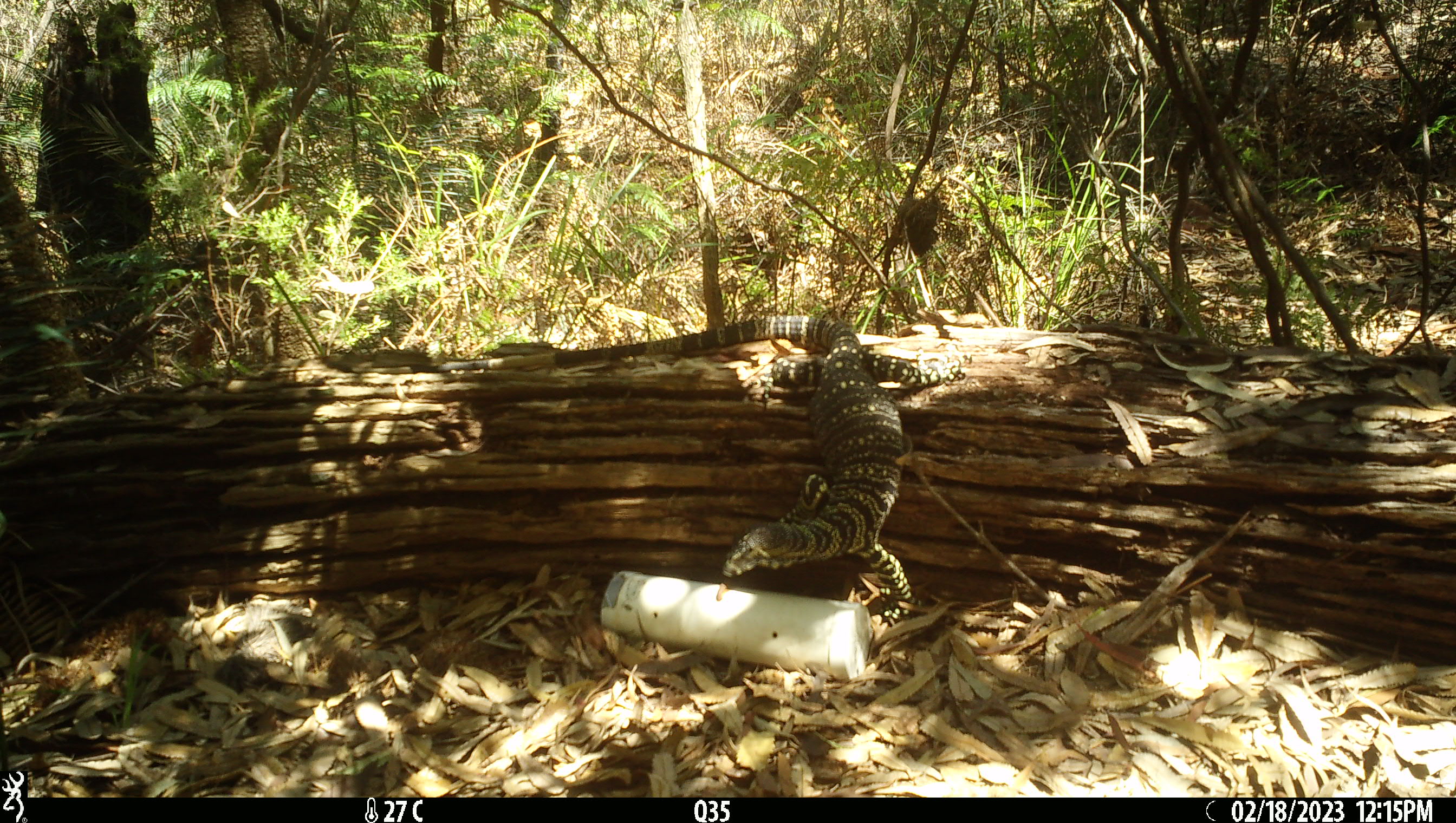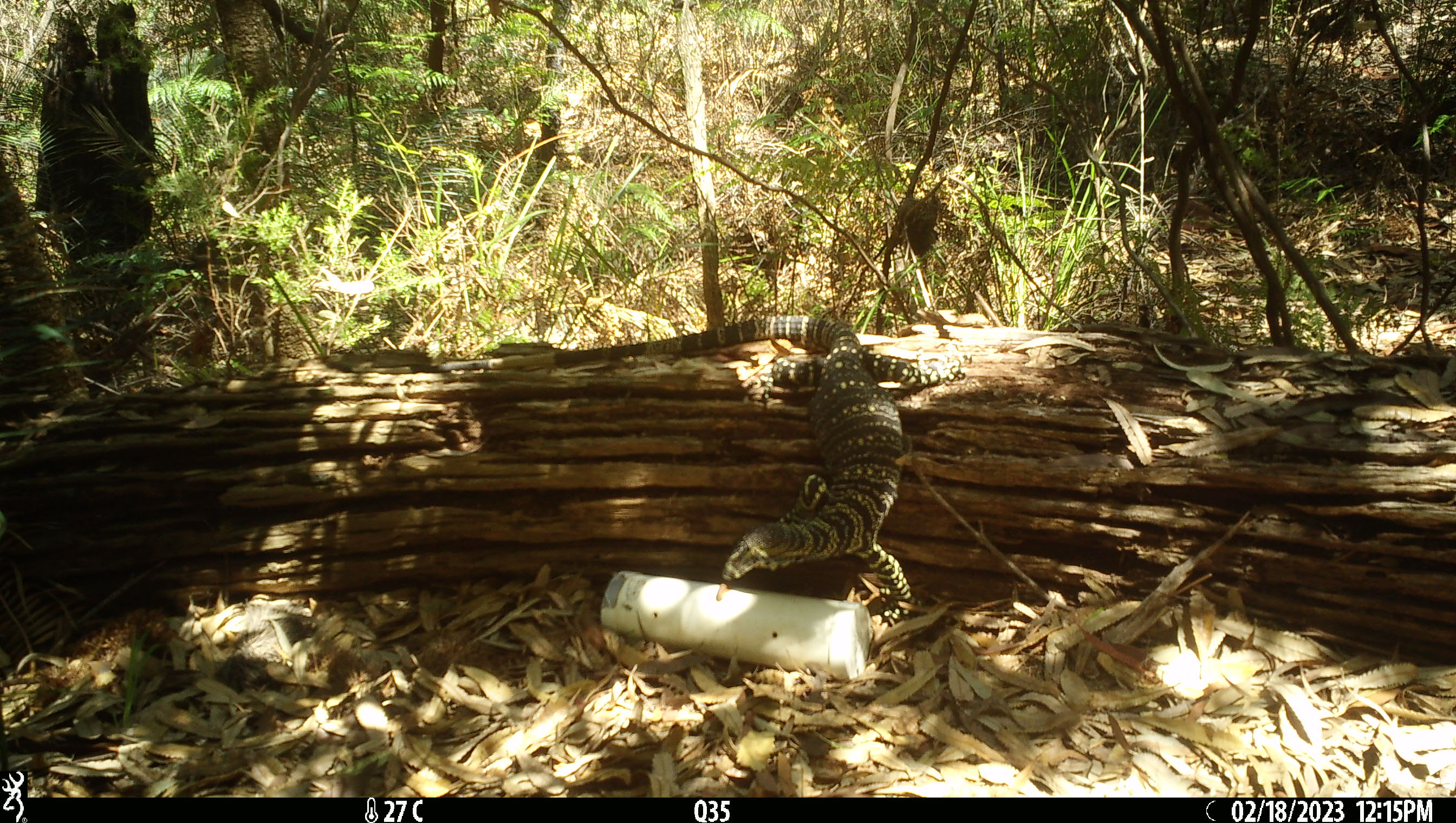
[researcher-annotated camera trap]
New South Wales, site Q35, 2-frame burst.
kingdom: Animalia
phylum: Chordata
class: Reptilia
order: Squamata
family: Varanidae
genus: Varanus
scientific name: Varanus varius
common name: lace monitor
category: goanna